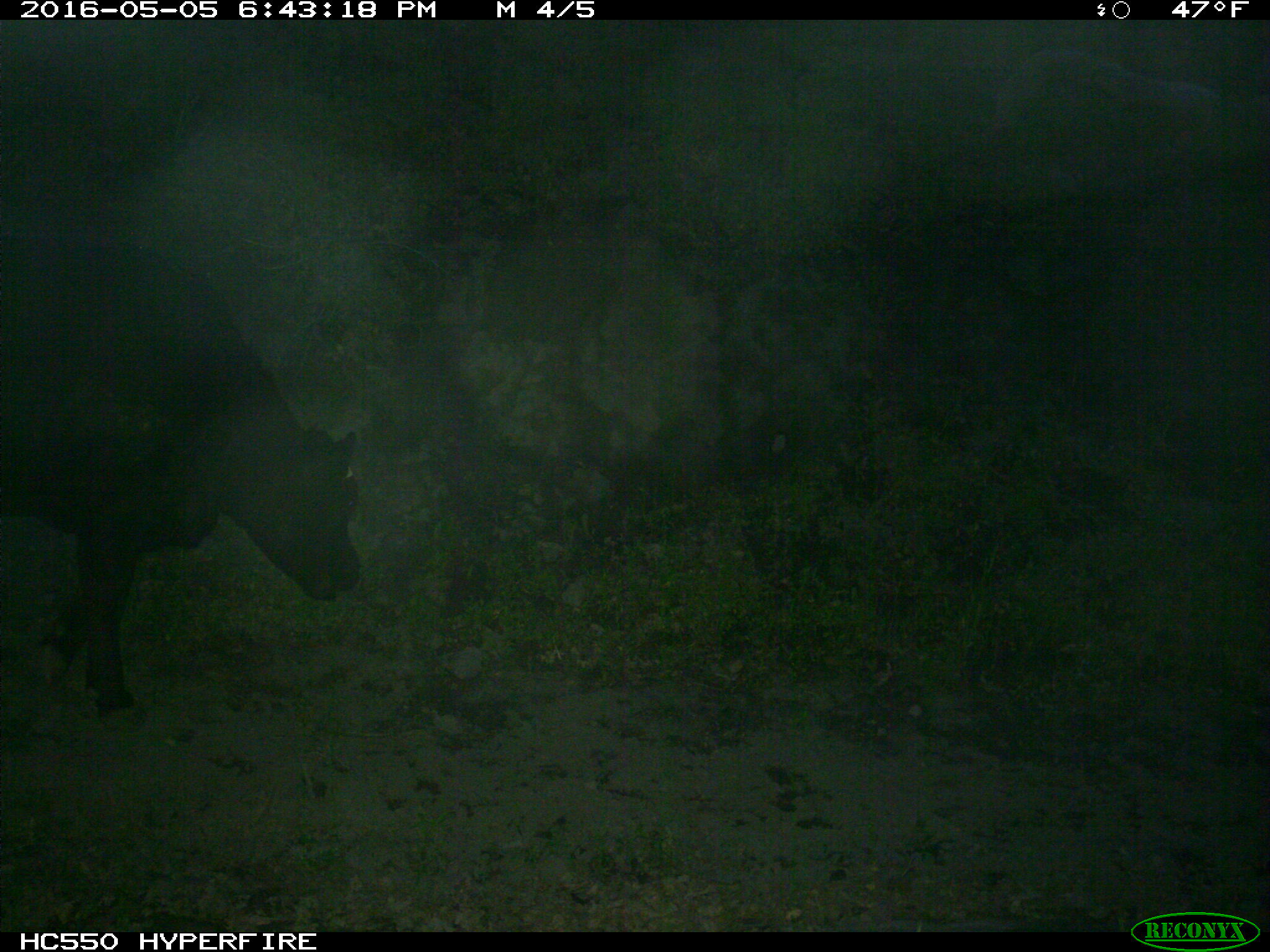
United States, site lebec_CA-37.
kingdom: Animalia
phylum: Chordata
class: Mammalia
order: Artiodactyla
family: Bovidae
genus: Bos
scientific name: Bos taurus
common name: domestic cow